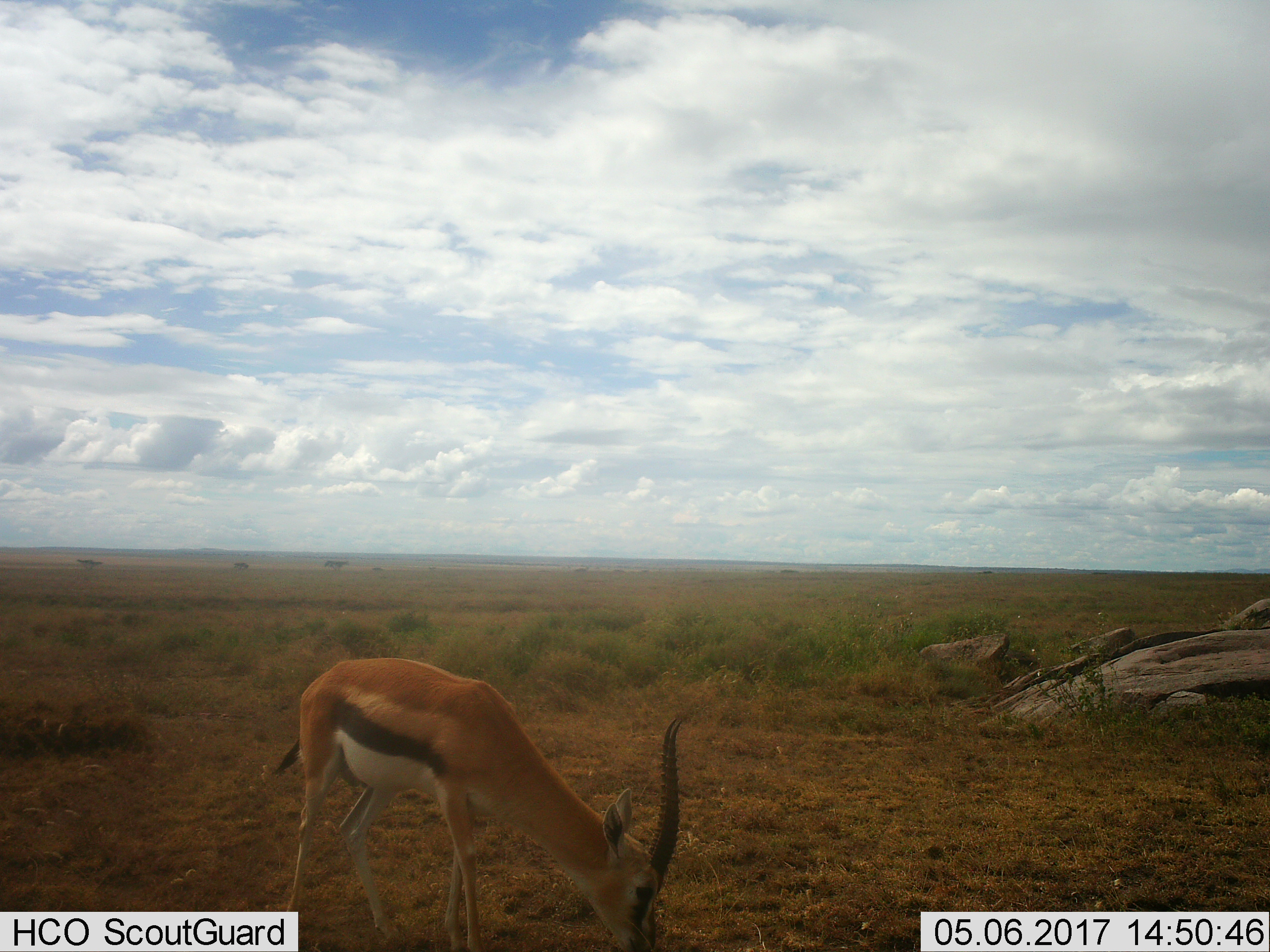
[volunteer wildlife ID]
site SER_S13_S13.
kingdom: Animalia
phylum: Chordata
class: Mammalia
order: Artiodactyla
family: Bovidae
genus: Eudorcas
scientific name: Eudorcas thomsonii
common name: thomson's gazelle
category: gazellethomsons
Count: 1.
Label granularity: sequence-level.